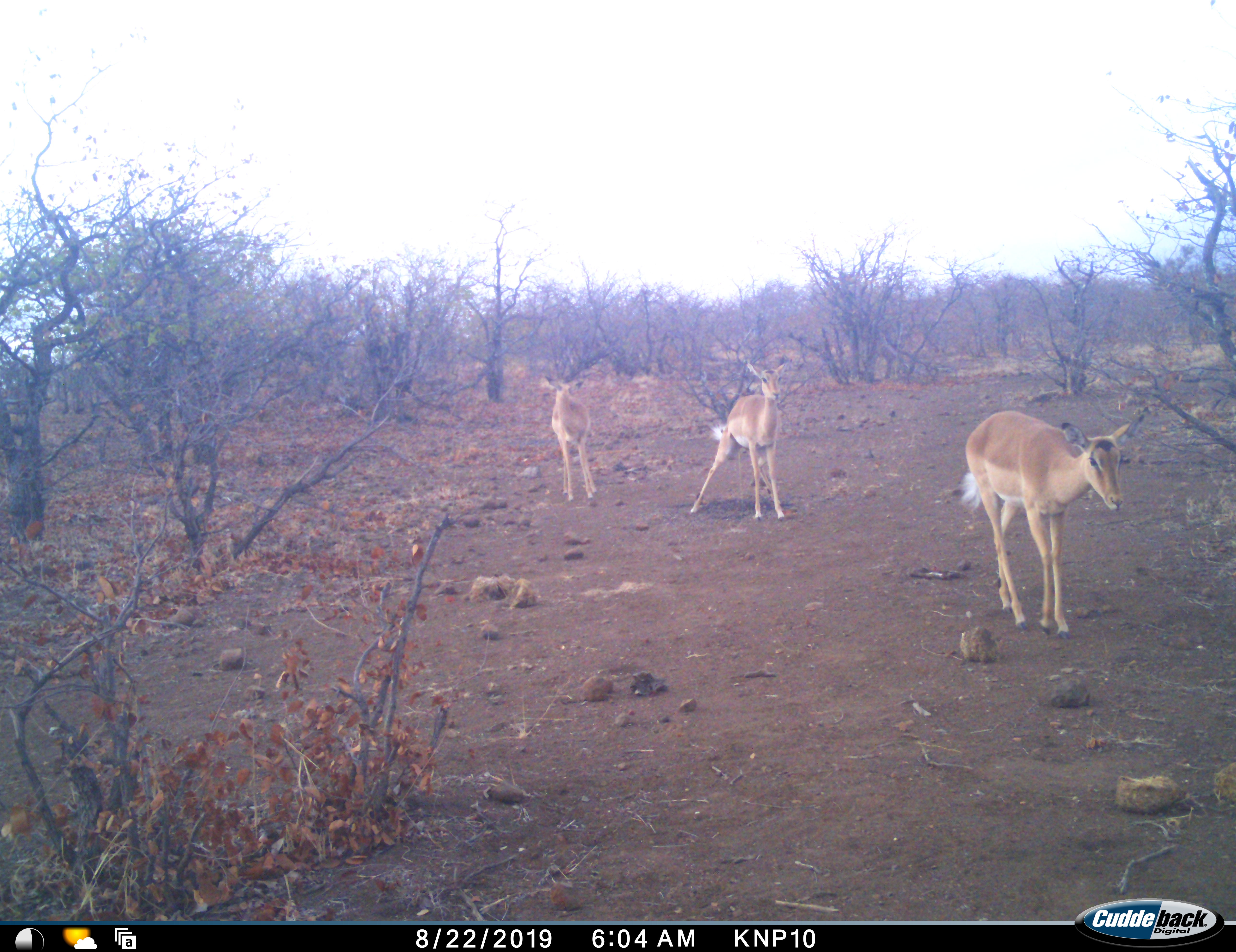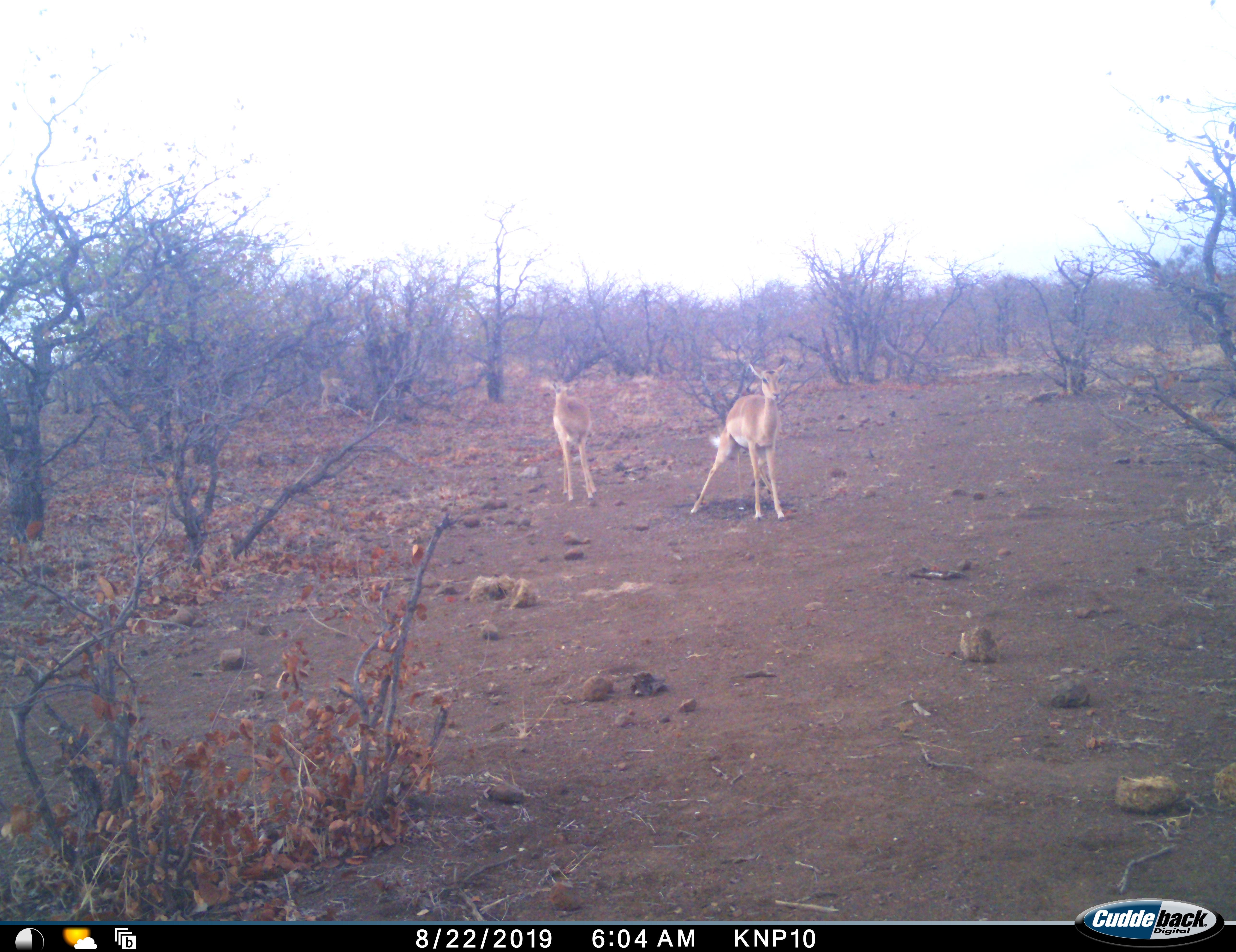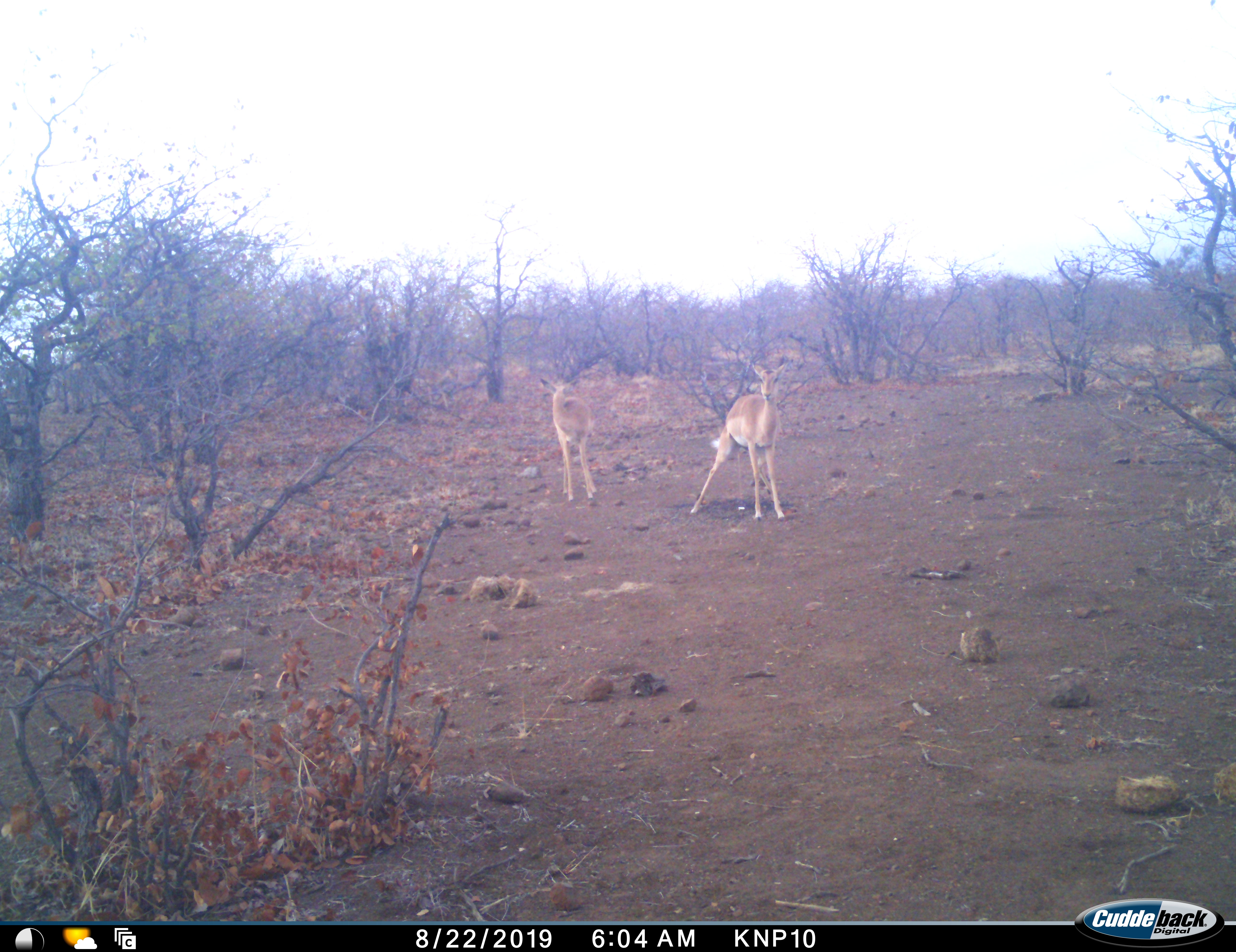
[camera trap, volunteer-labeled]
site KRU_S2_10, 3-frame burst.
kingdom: Animalia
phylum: Chordata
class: Mammalia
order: Artiodactyla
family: Bovidae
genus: Aepyceros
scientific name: Aepyceros melampus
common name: impala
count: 3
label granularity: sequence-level